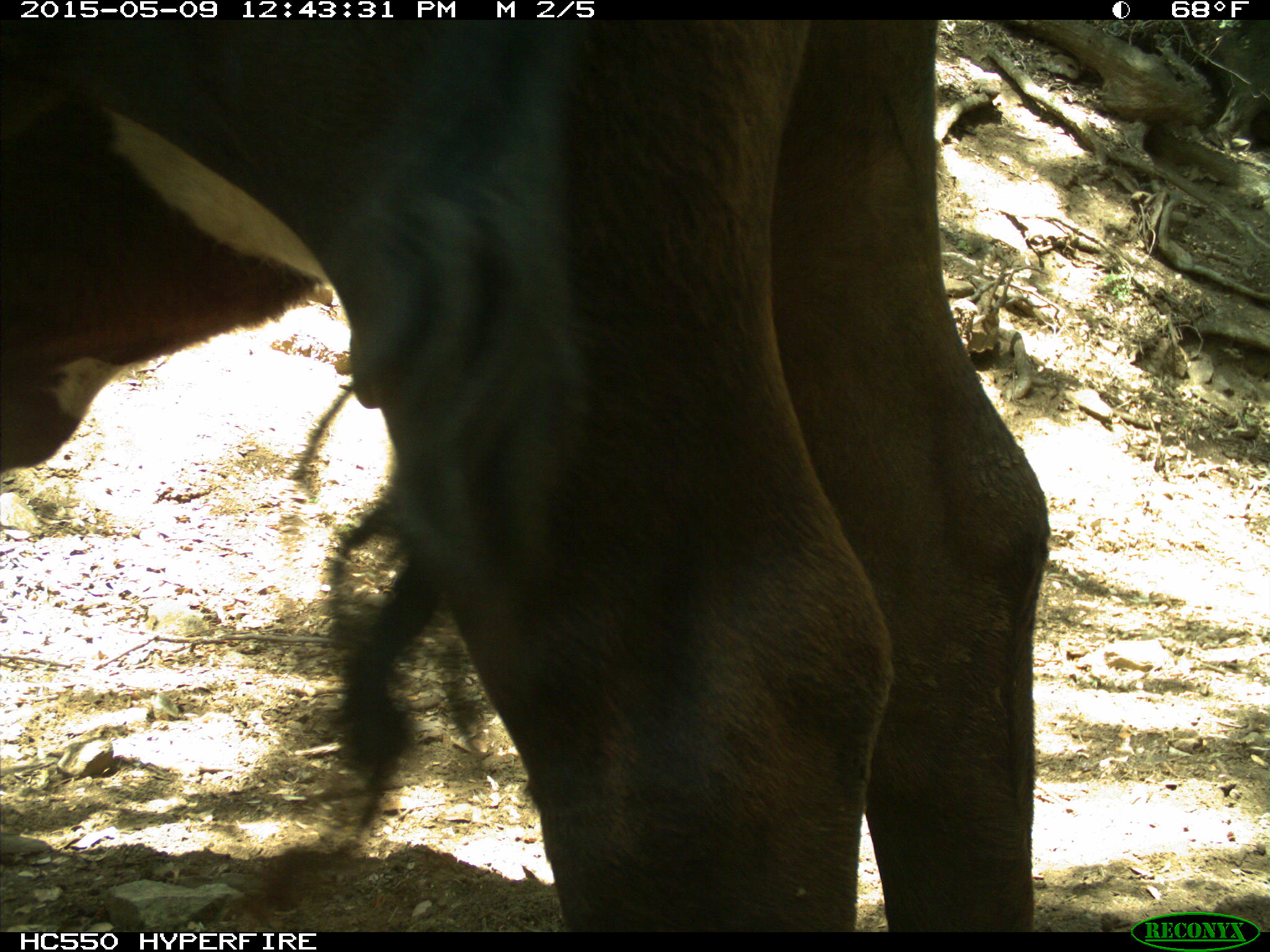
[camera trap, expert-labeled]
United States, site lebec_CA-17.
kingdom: Animalia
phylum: Chordata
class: Mammalia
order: Artiodactyla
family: Bovidae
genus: Bos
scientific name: Bos taurus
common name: domestic cow